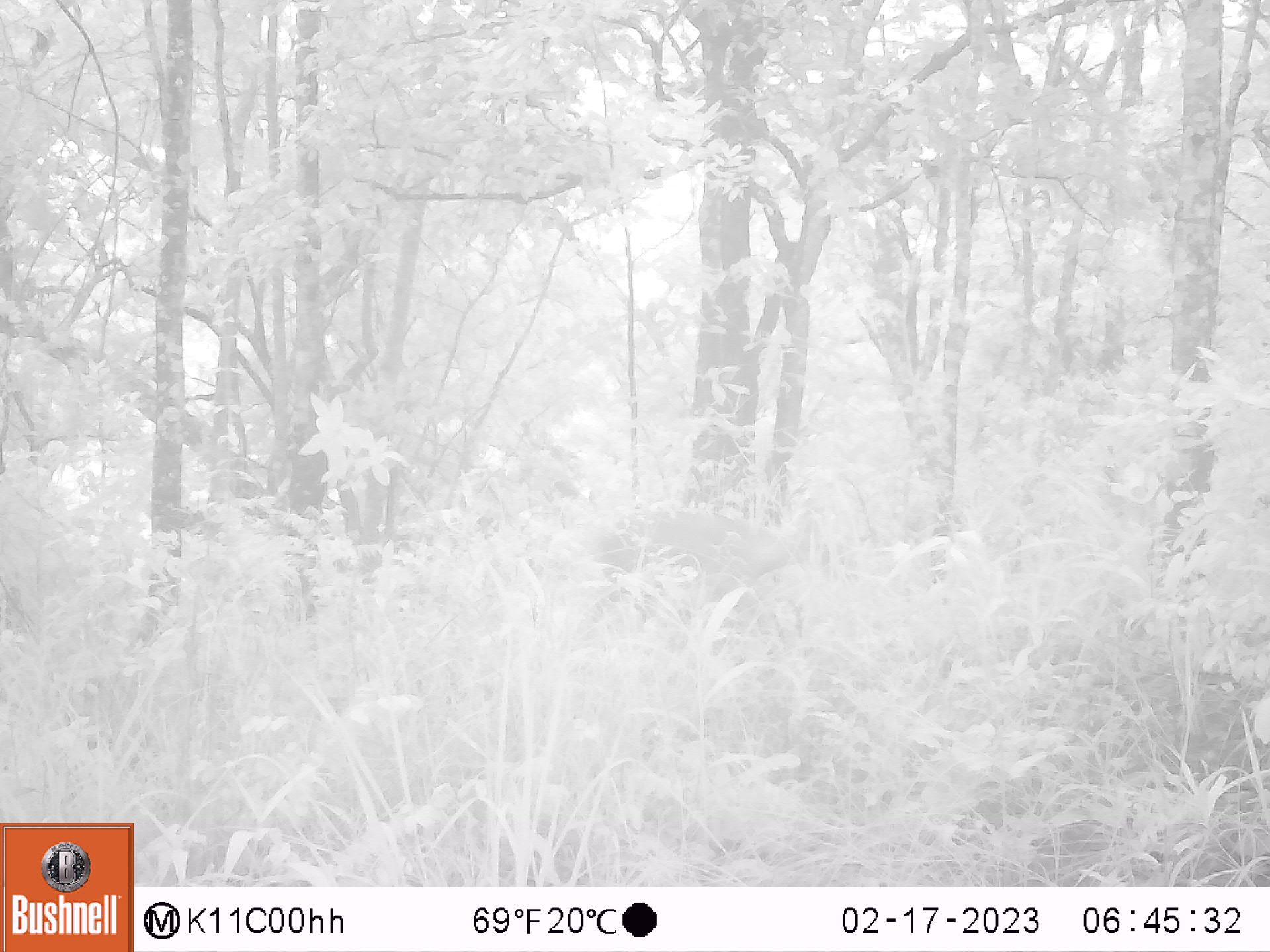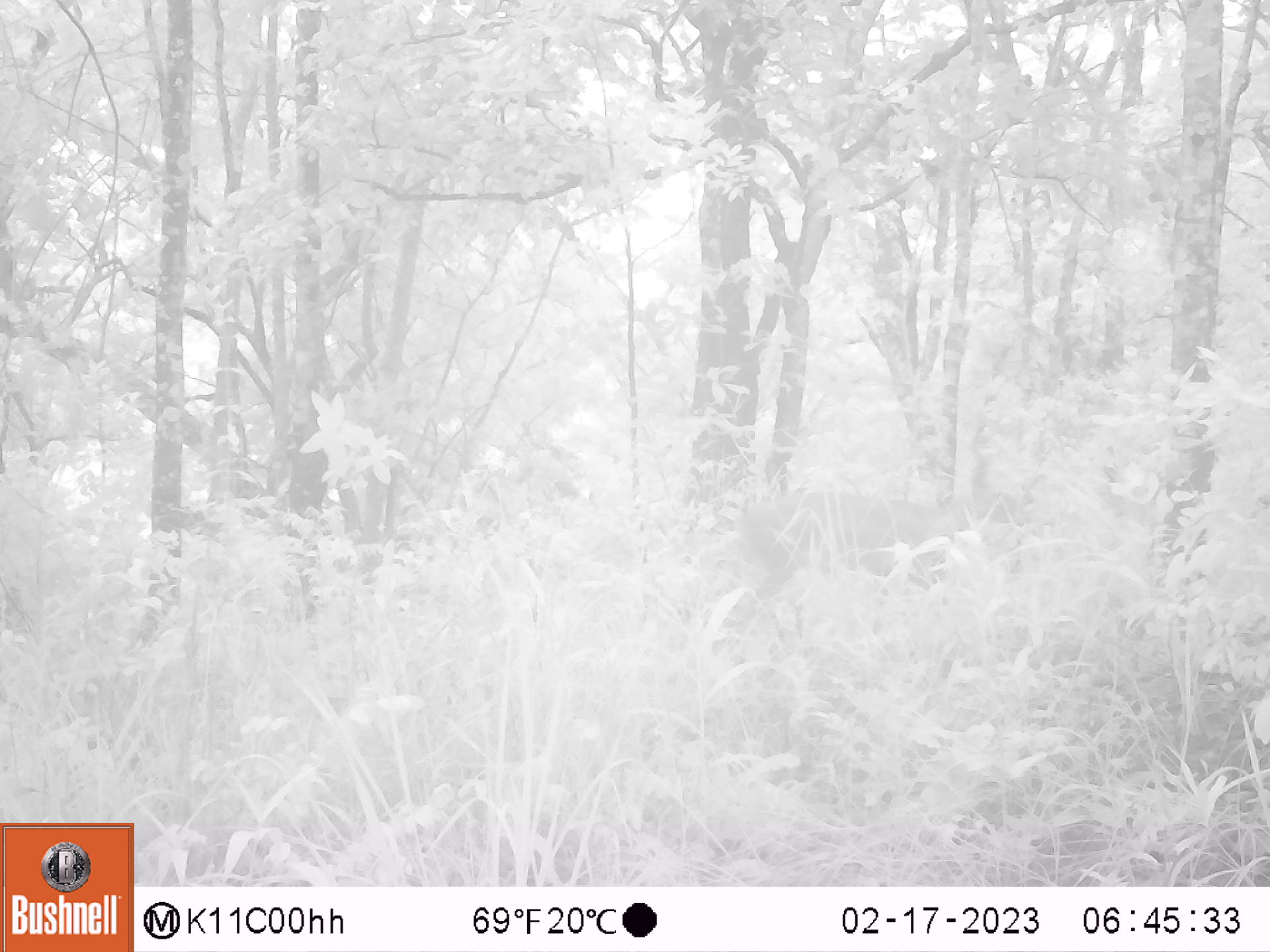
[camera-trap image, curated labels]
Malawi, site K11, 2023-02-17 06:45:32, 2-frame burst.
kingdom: Animalia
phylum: Chordata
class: Mammalia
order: Artiodactyla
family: Bovidae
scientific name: Antilopinae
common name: small antelope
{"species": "small antelope (Antilopinae)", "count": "1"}